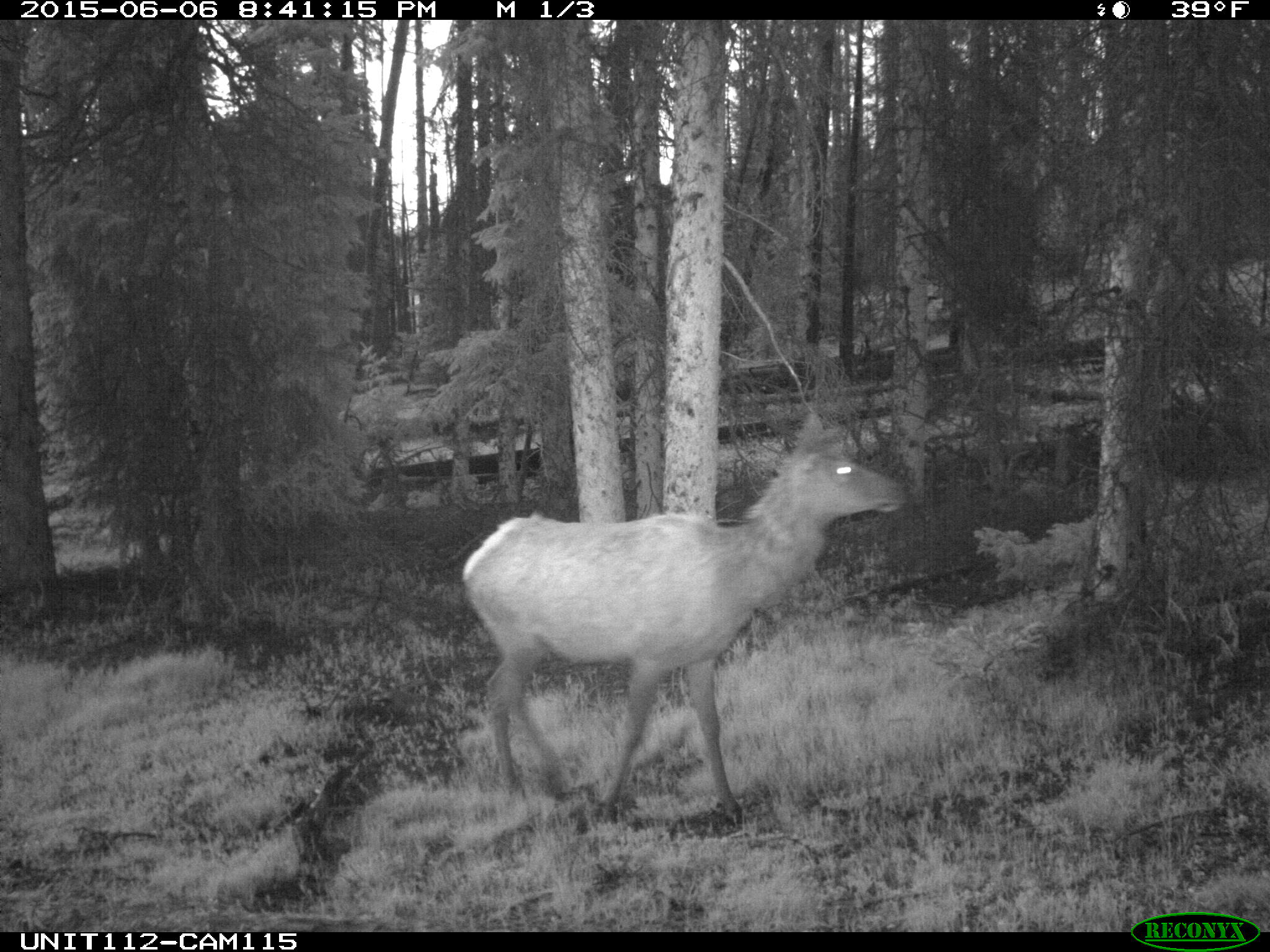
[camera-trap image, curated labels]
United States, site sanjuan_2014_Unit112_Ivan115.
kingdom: Animalia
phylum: Chordata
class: Mammalia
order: Artiodactyla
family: Cervidae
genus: Cervus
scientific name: Cervus elaphus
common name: red deer